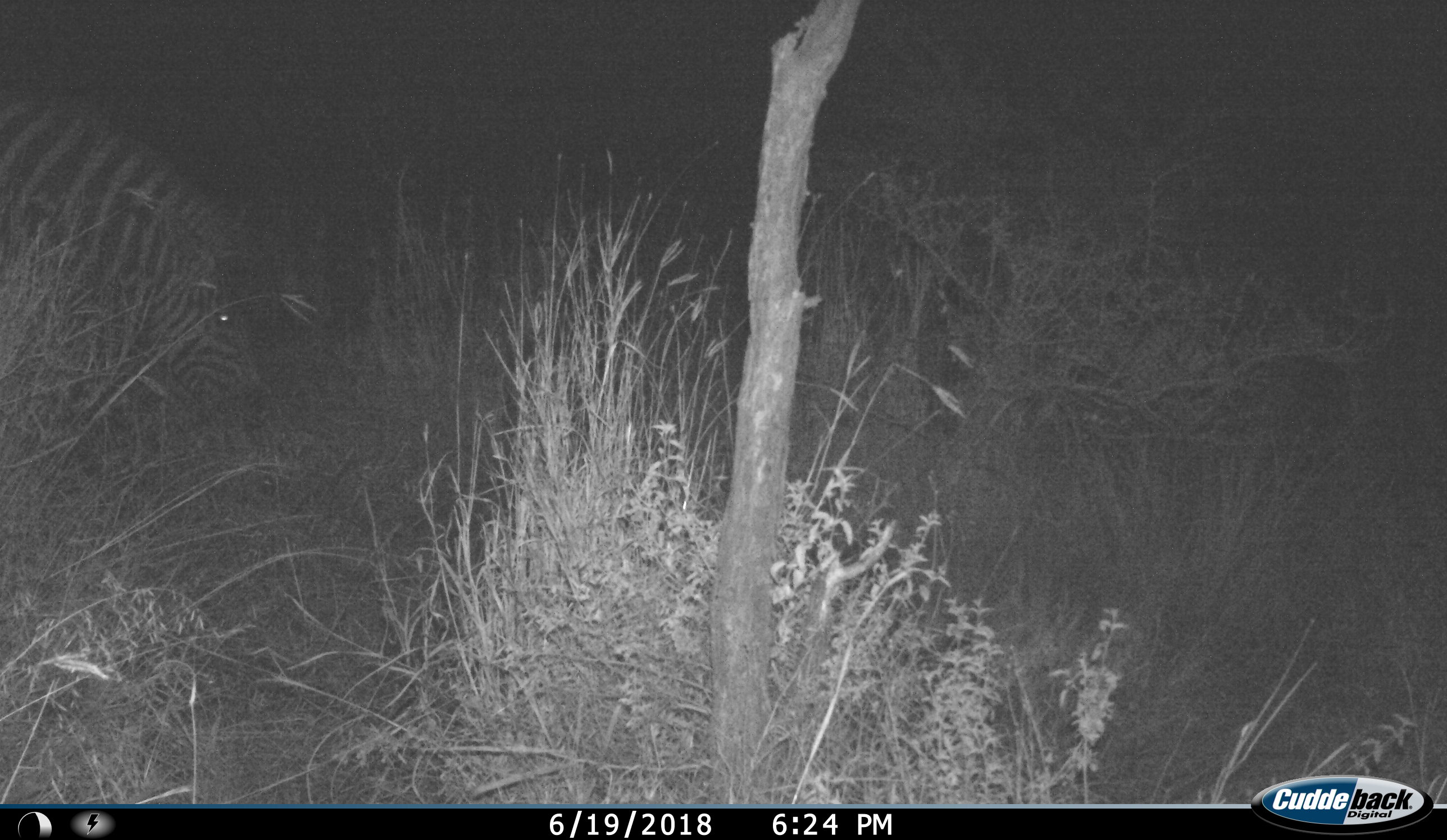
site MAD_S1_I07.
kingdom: Animalia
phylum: Chordata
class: Mammalia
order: Perissodactyla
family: Equidae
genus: Equus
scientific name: Equus quagga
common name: plains zebra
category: zebraplains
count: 1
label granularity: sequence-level